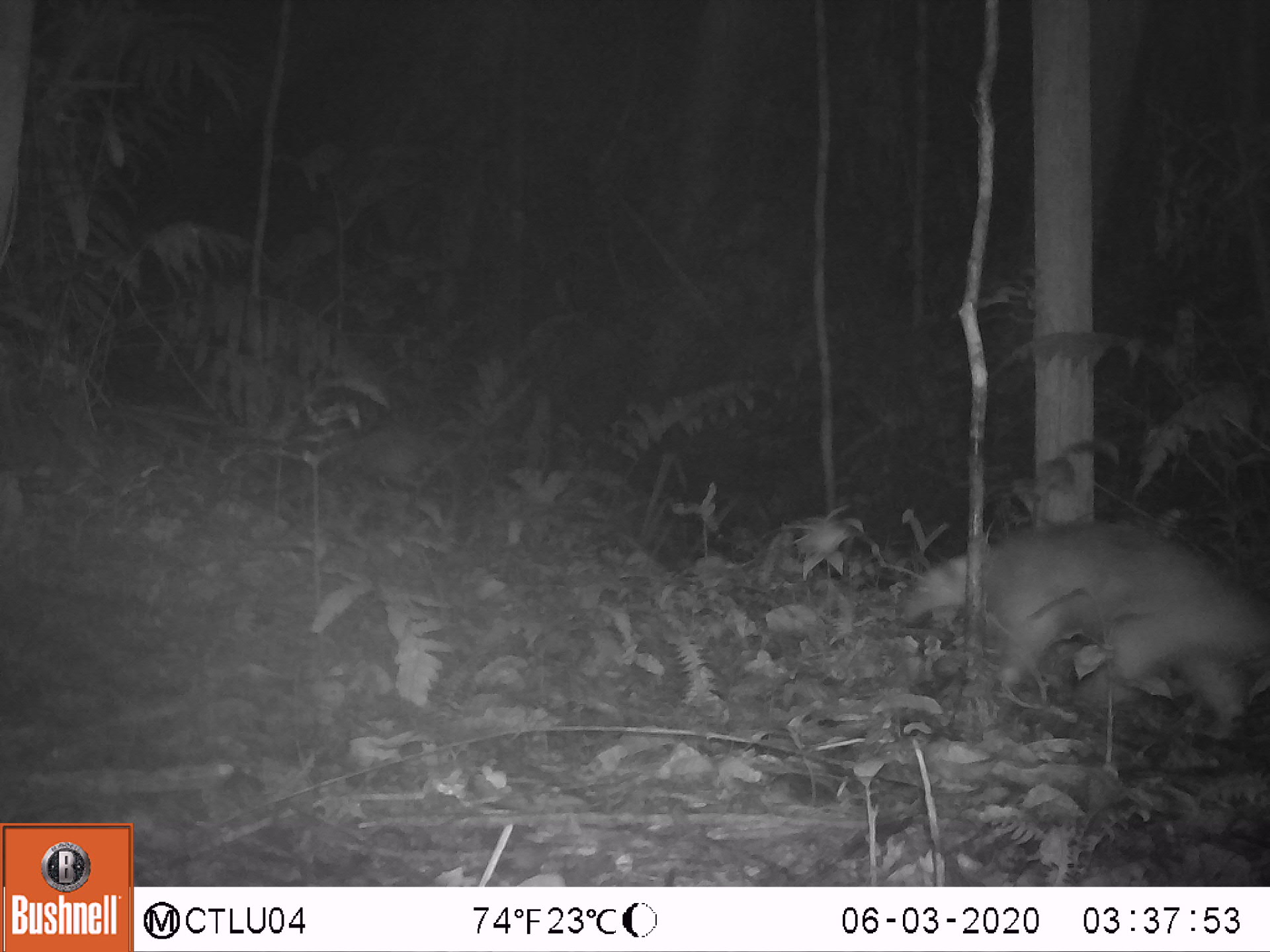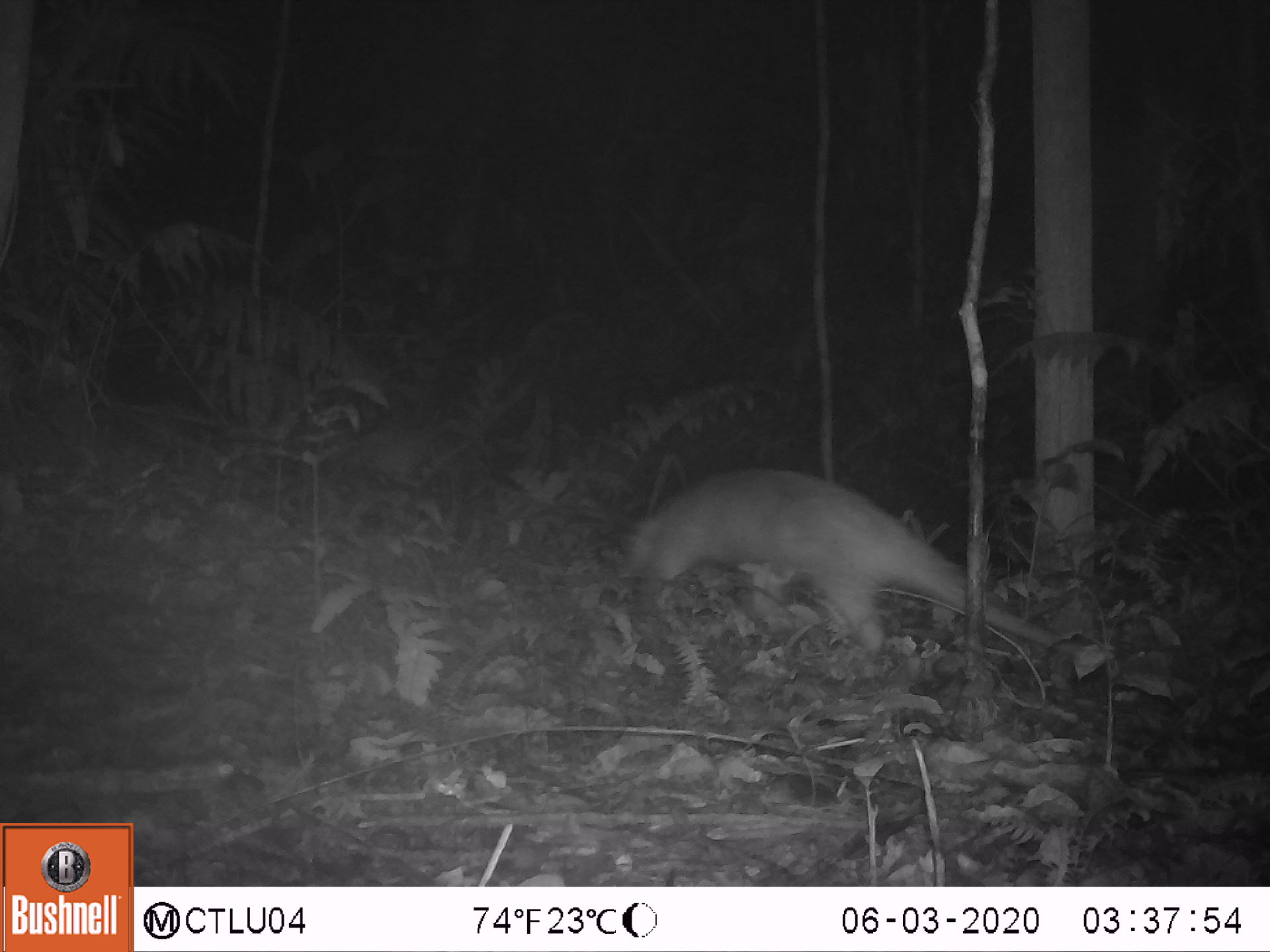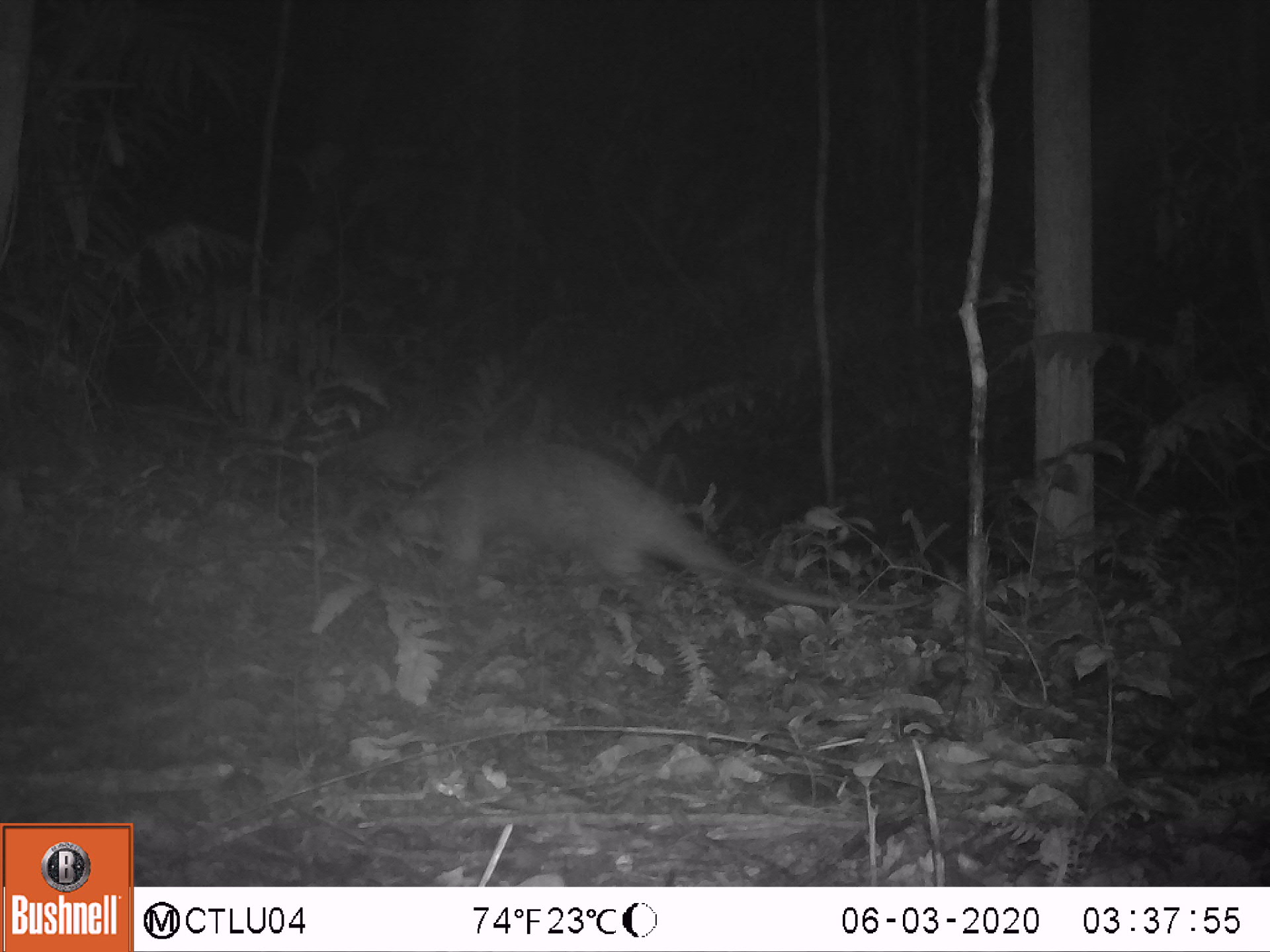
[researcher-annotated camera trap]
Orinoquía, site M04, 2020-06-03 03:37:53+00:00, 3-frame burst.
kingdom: Animalia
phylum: Chordata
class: Mammalia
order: Pilosa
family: Myrmecophagidae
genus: Tamandua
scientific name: Tamandua tetradactyla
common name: southern tamandua